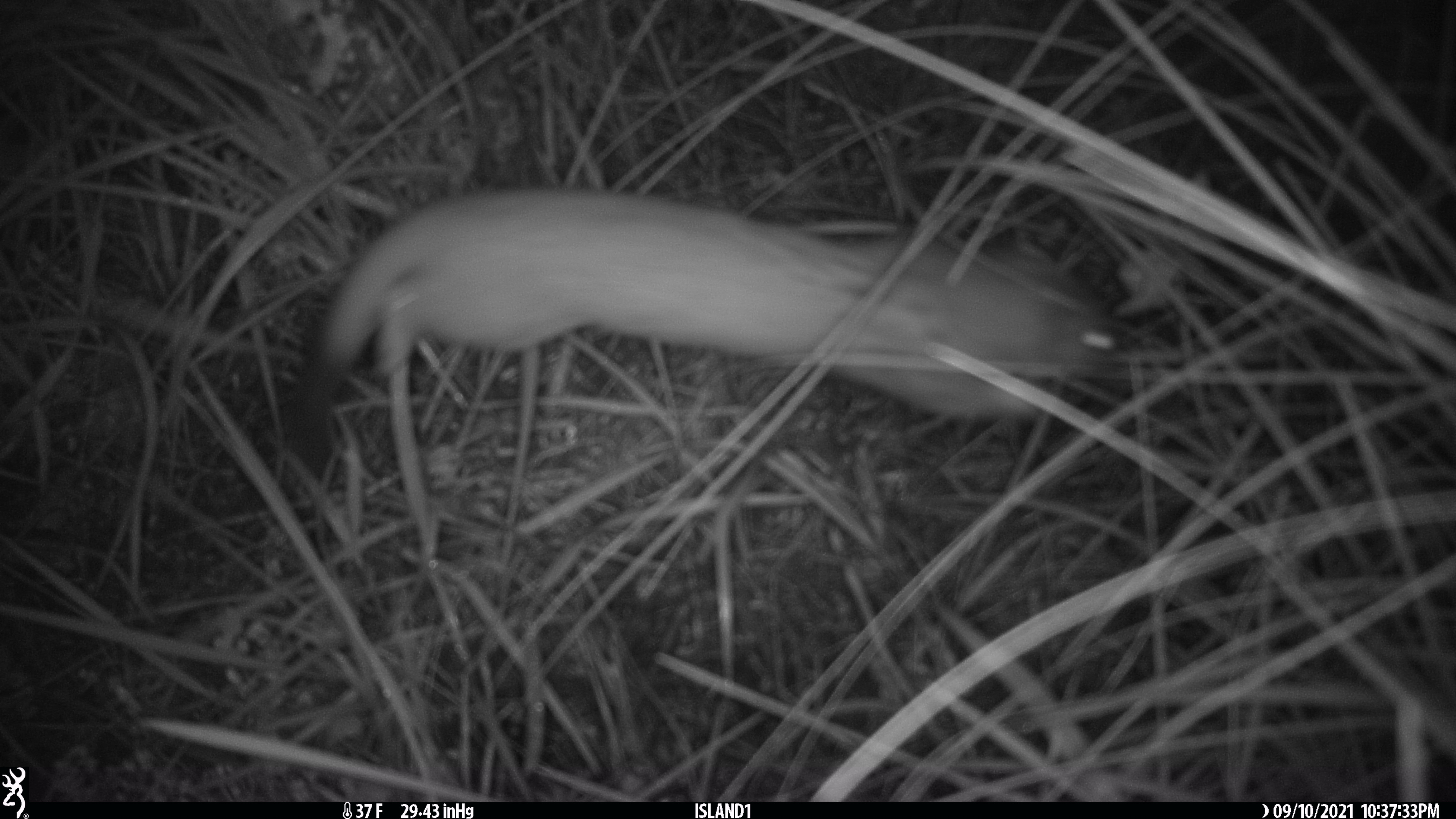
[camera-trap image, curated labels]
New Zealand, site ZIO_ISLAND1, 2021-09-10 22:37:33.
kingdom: Animalia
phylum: Chordata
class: Mammalia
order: Carnivora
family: Mustelidae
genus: Mustela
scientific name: Mustela erminea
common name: stoat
Stoat (Mustela erminea).